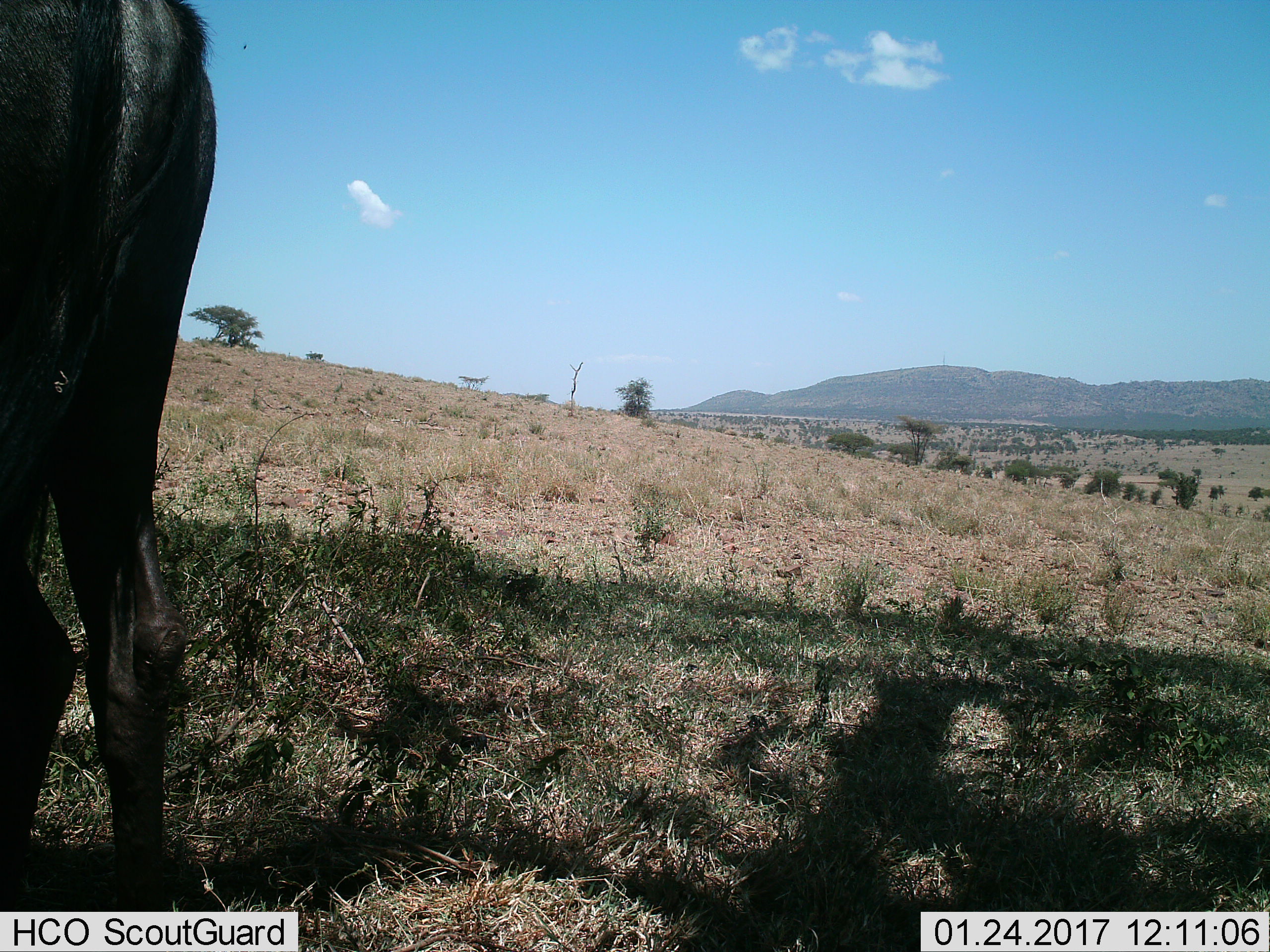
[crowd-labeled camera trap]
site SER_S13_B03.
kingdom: Animalia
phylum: Chordata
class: Mammalia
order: Artiodactyla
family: Bovidae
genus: Connochaetes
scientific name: Connochaetes taurinus taurinus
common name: blue wildebeest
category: wildebeestblue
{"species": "wildebeestblue (blue wildebeest) (Connochaetes taurinus taurinus)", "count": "1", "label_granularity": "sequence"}